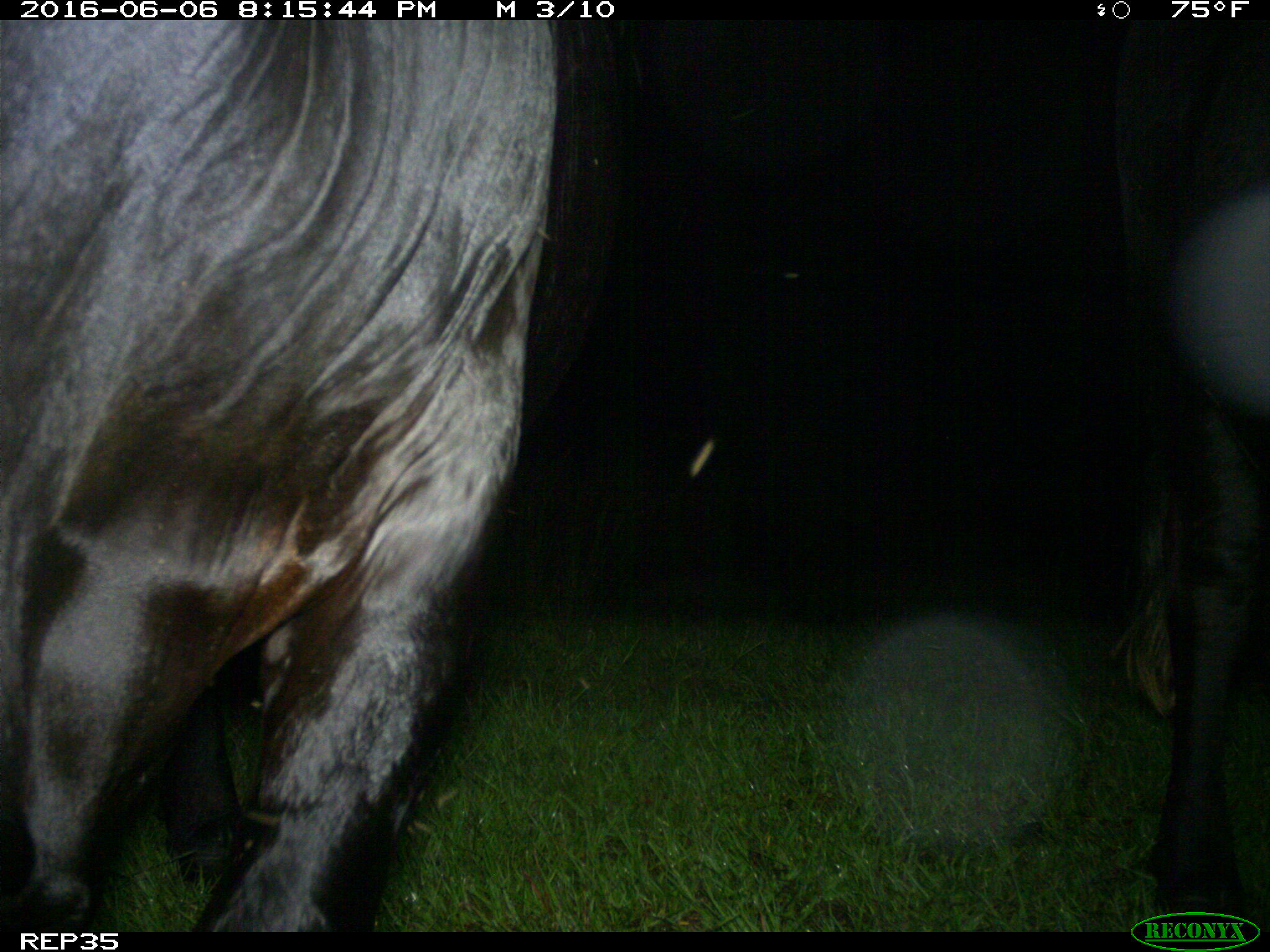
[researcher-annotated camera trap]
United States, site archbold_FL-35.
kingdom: Animalia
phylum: Chordata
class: Mammalia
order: Artiodactyla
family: Bovidae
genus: Bos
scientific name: Bos taurus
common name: domestic cow